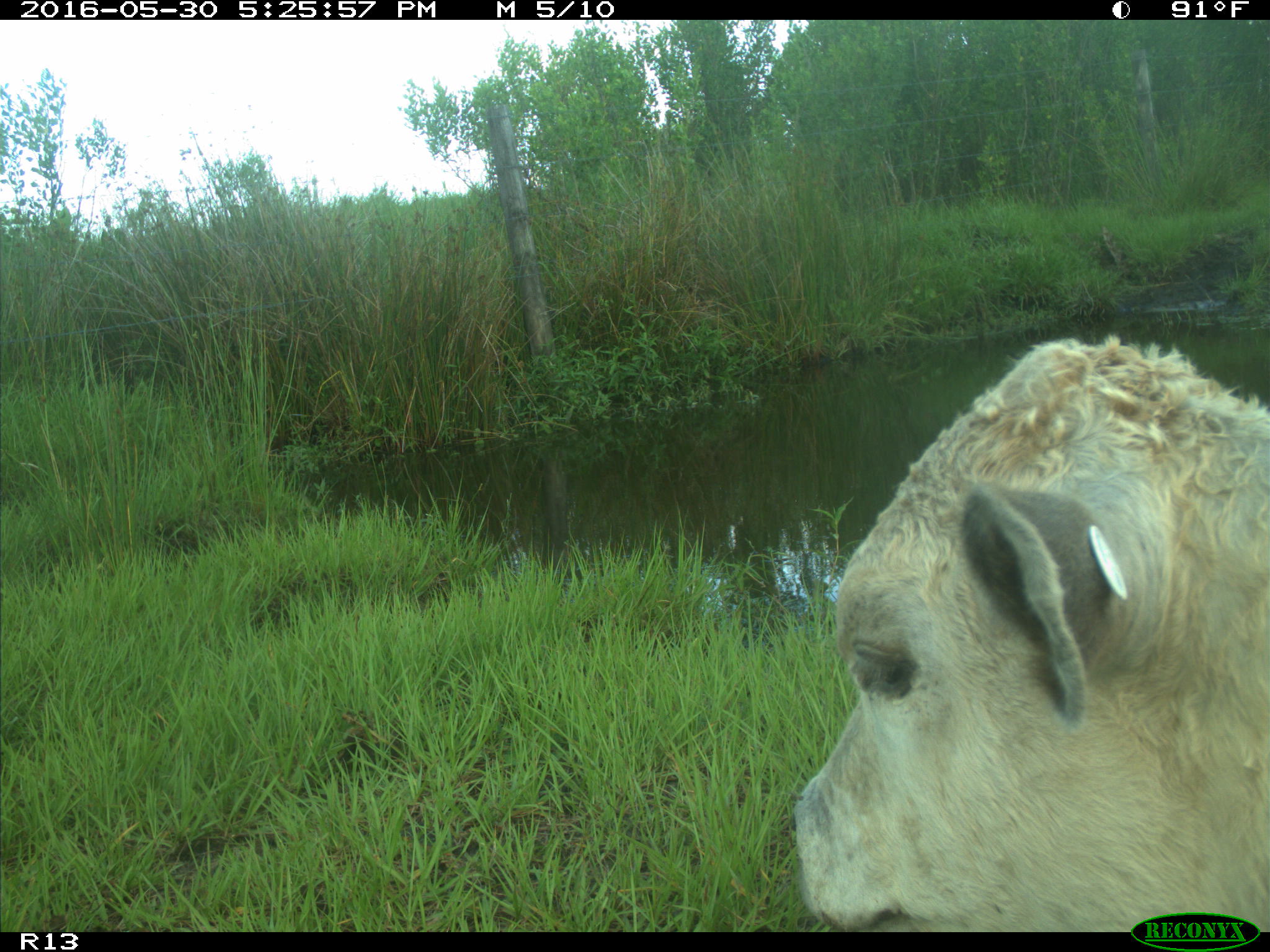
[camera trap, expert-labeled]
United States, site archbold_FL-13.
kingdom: Animalia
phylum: Chordata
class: Mammalia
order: Artiodactyla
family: Bovidae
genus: Bos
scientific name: Bos taurus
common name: domestic cow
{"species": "Bos taurus (domestic cow)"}